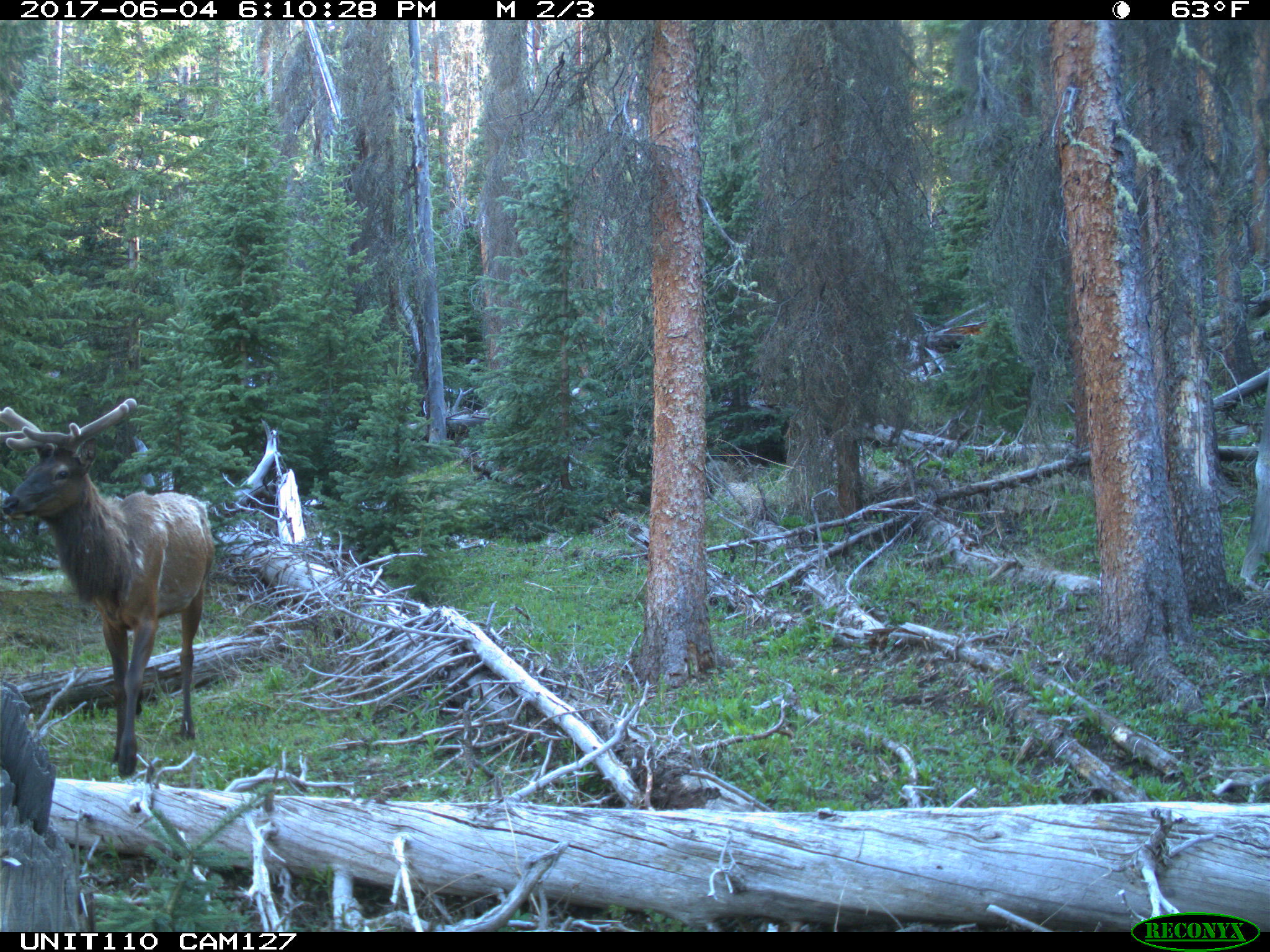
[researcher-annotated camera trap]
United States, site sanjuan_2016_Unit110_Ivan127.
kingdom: Animalia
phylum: Chordata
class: Mammalia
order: Artiodactyla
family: Cervidae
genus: Cervus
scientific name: Cervus elaphus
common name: red deer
Cervus elaphus (red deer).